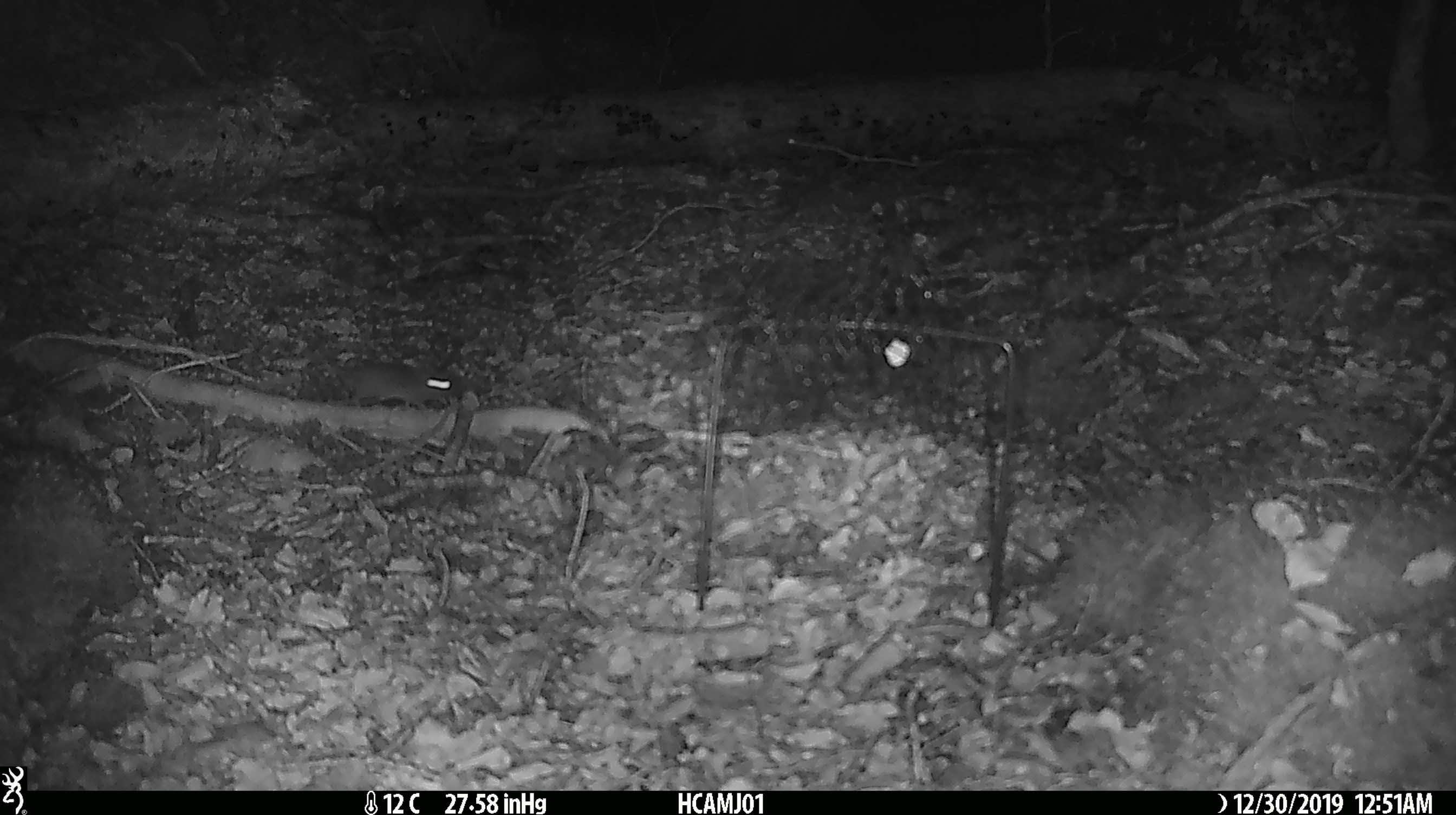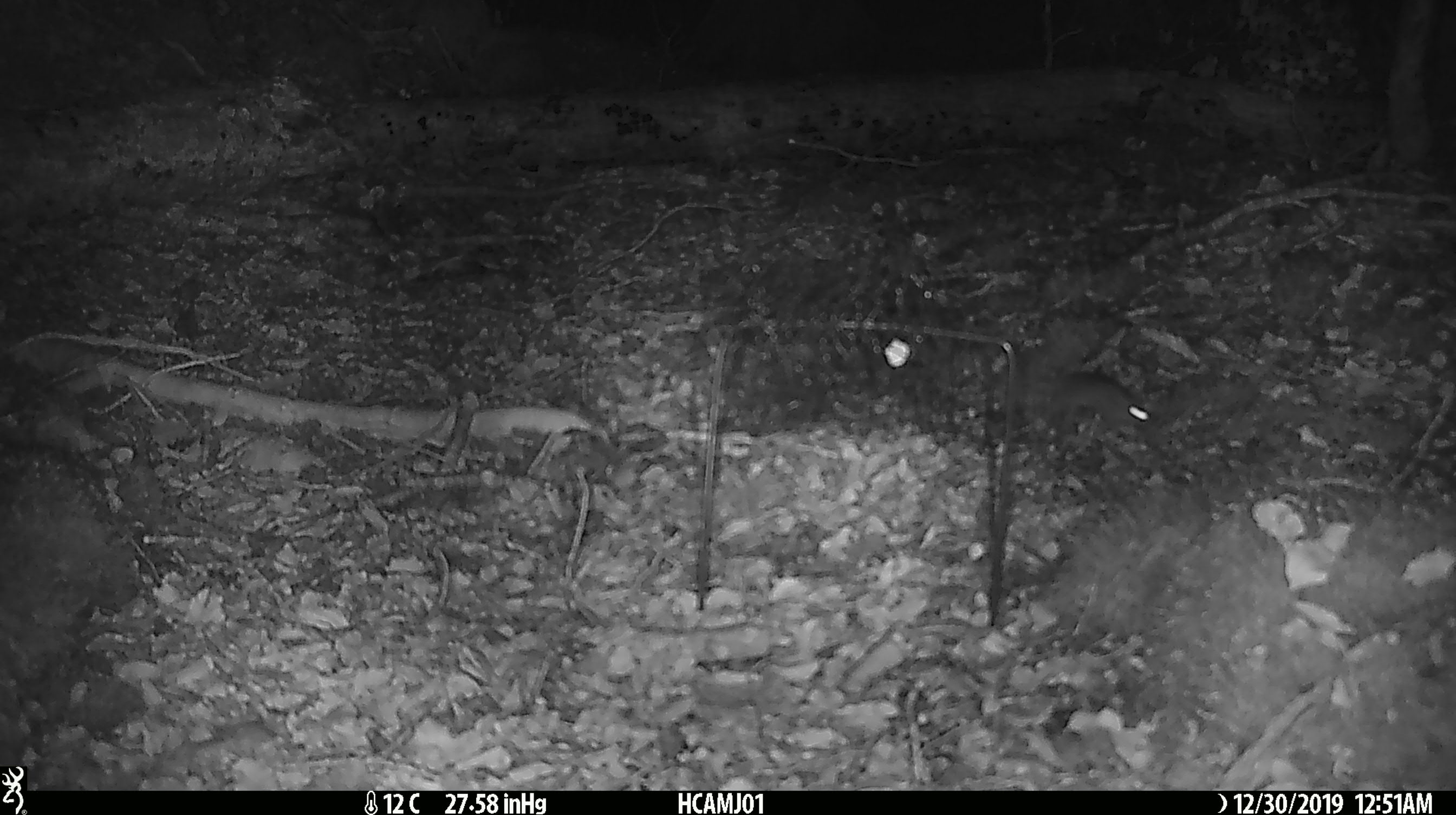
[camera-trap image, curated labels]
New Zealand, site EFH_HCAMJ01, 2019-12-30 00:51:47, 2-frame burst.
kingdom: Animalia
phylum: Chordata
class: Mammalia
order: Rodentia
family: Muridae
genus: Mus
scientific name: Mus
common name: mouse